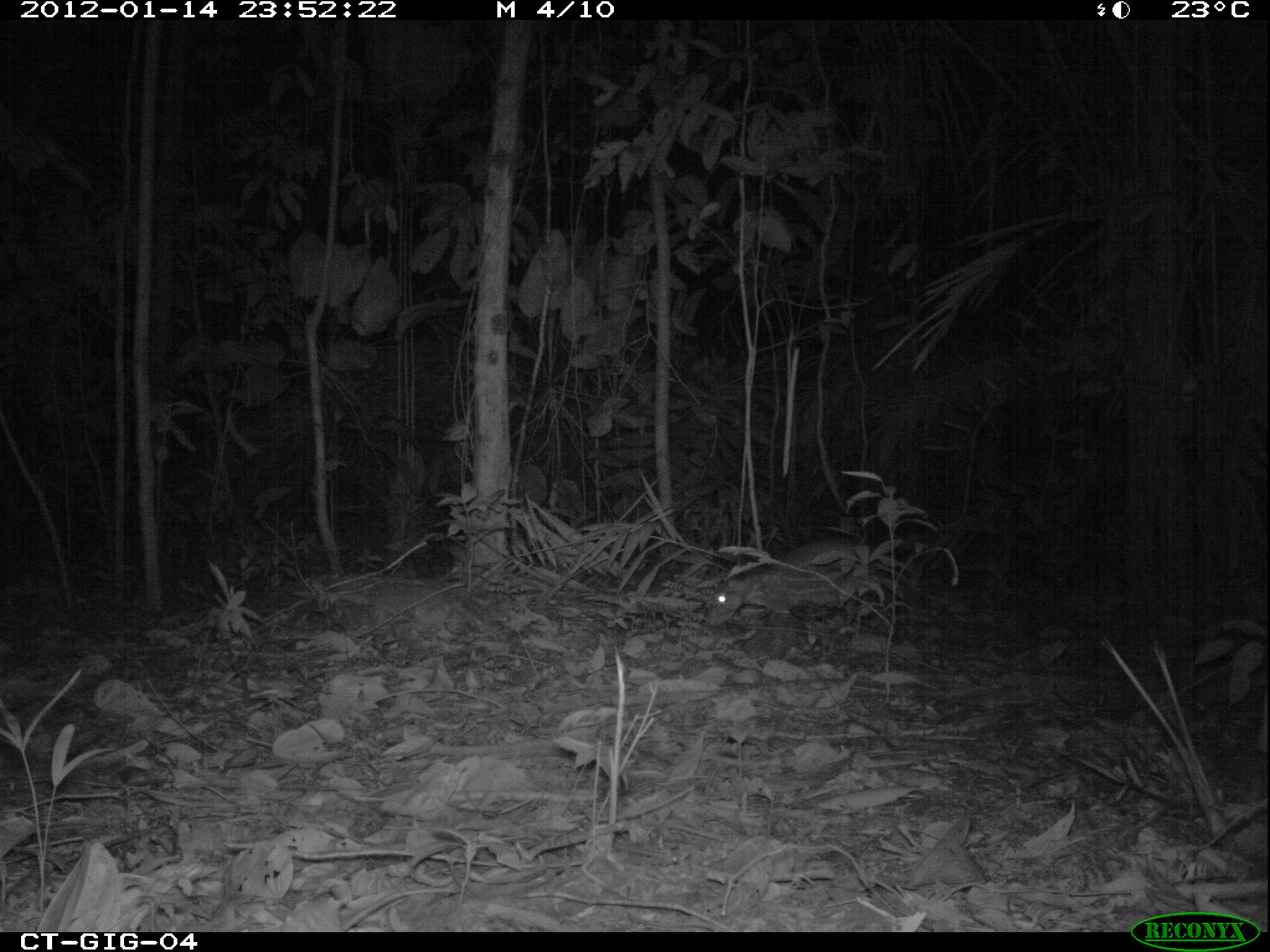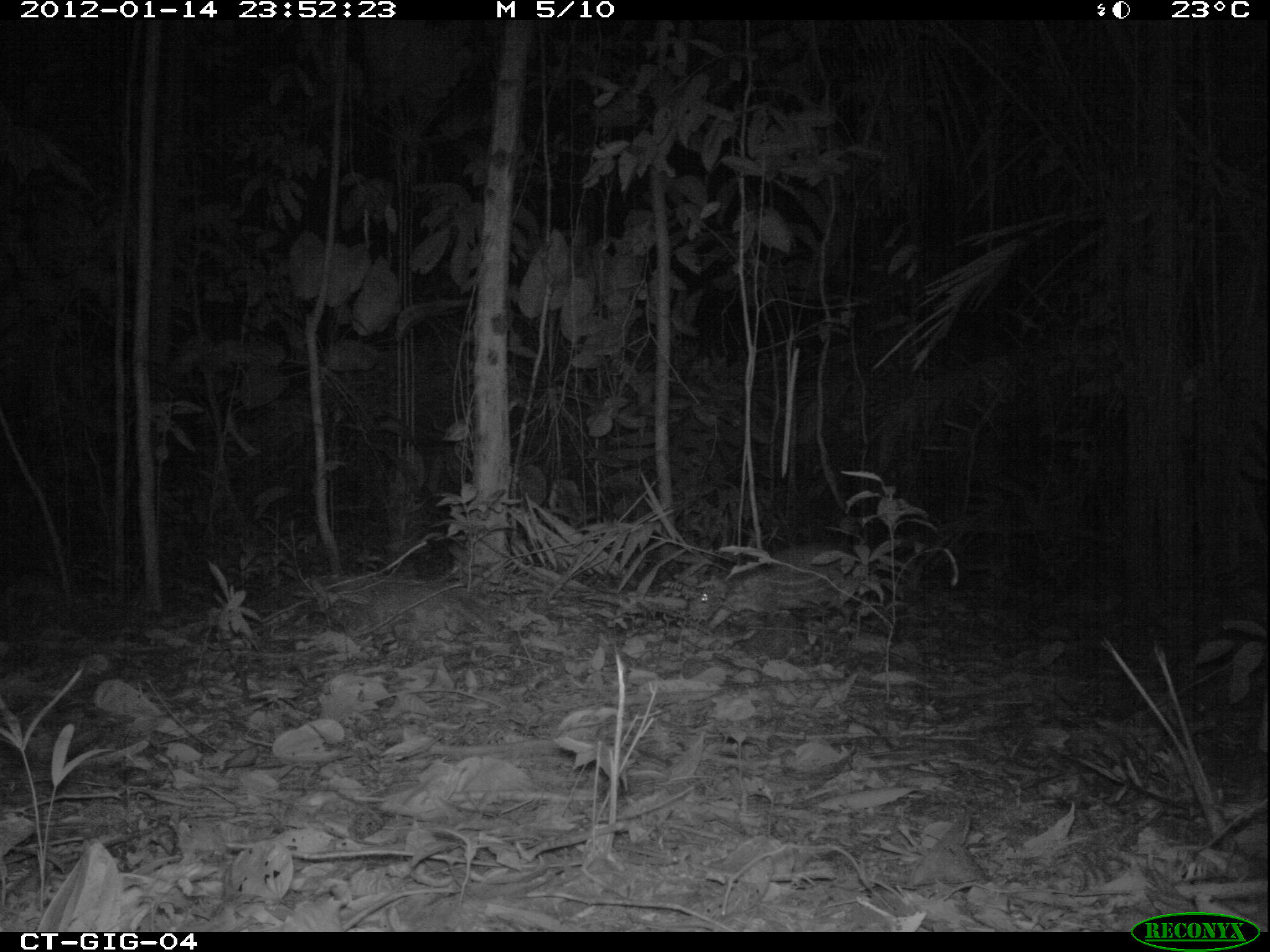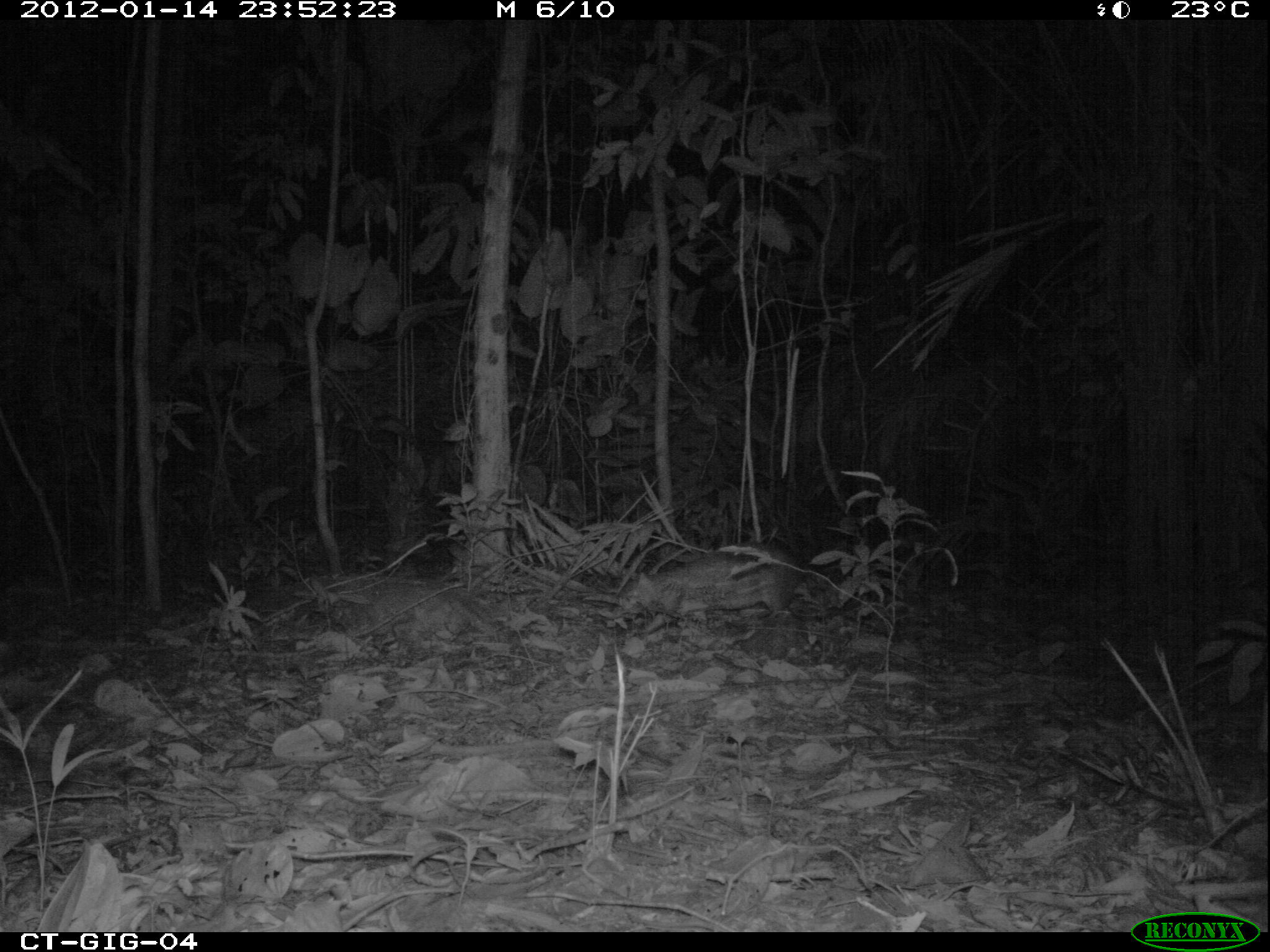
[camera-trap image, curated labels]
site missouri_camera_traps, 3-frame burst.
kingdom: Animalia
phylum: Chordata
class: Mammalia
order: Rodentia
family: Cuniculidae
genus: Cuniculus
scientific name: Cuniculus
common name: paca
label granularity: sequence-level